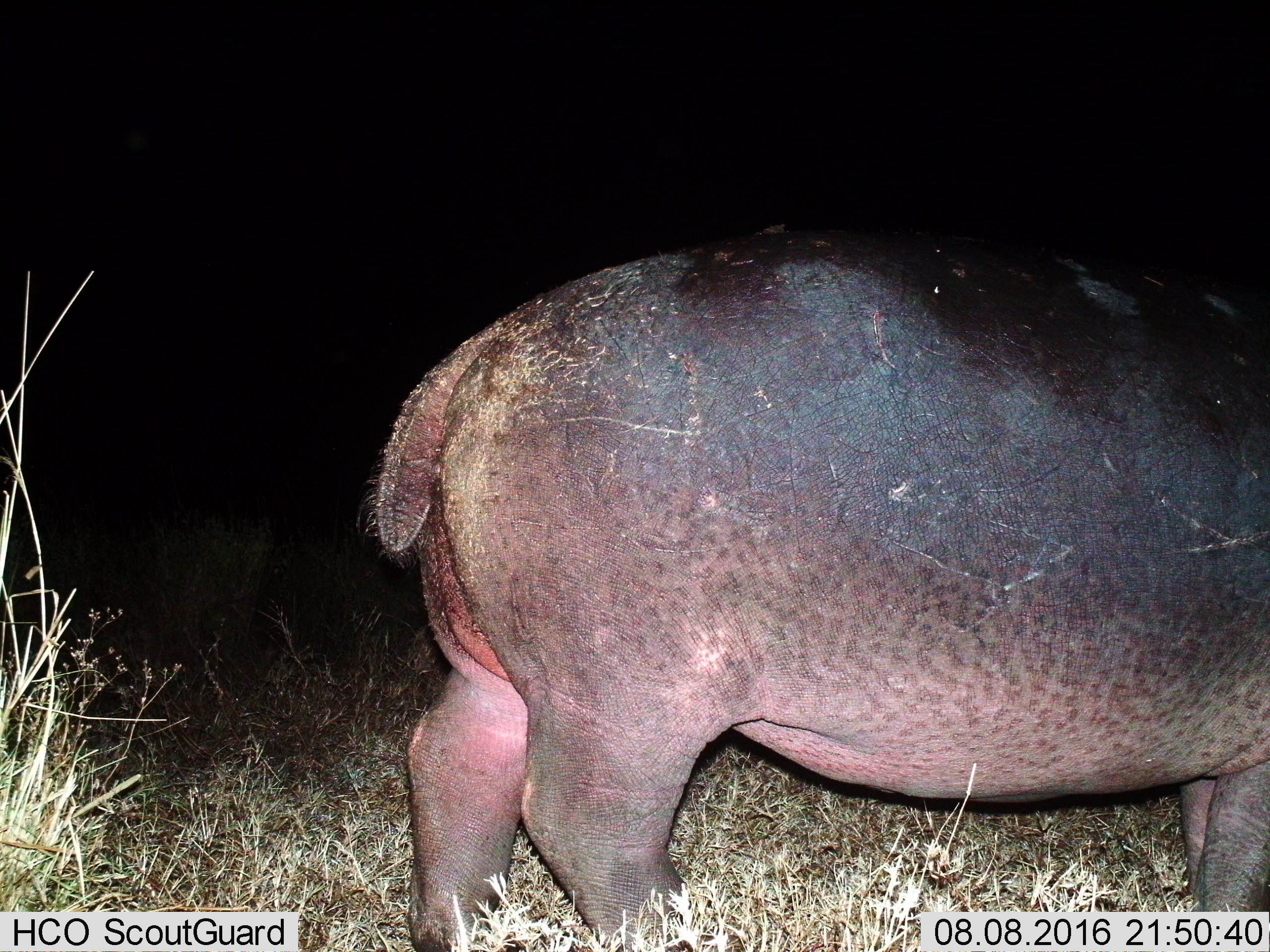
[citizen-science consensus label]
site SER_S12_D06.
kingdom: Animalia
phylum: Chordata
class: Mammalia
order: Artiodactyla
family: Hippopotamidae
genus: Hippopotamus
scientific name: Hippopotamus amphibius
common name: hippopotamus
Hippopotamus (Hippopotamus amphibius), count 1. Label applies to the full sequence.